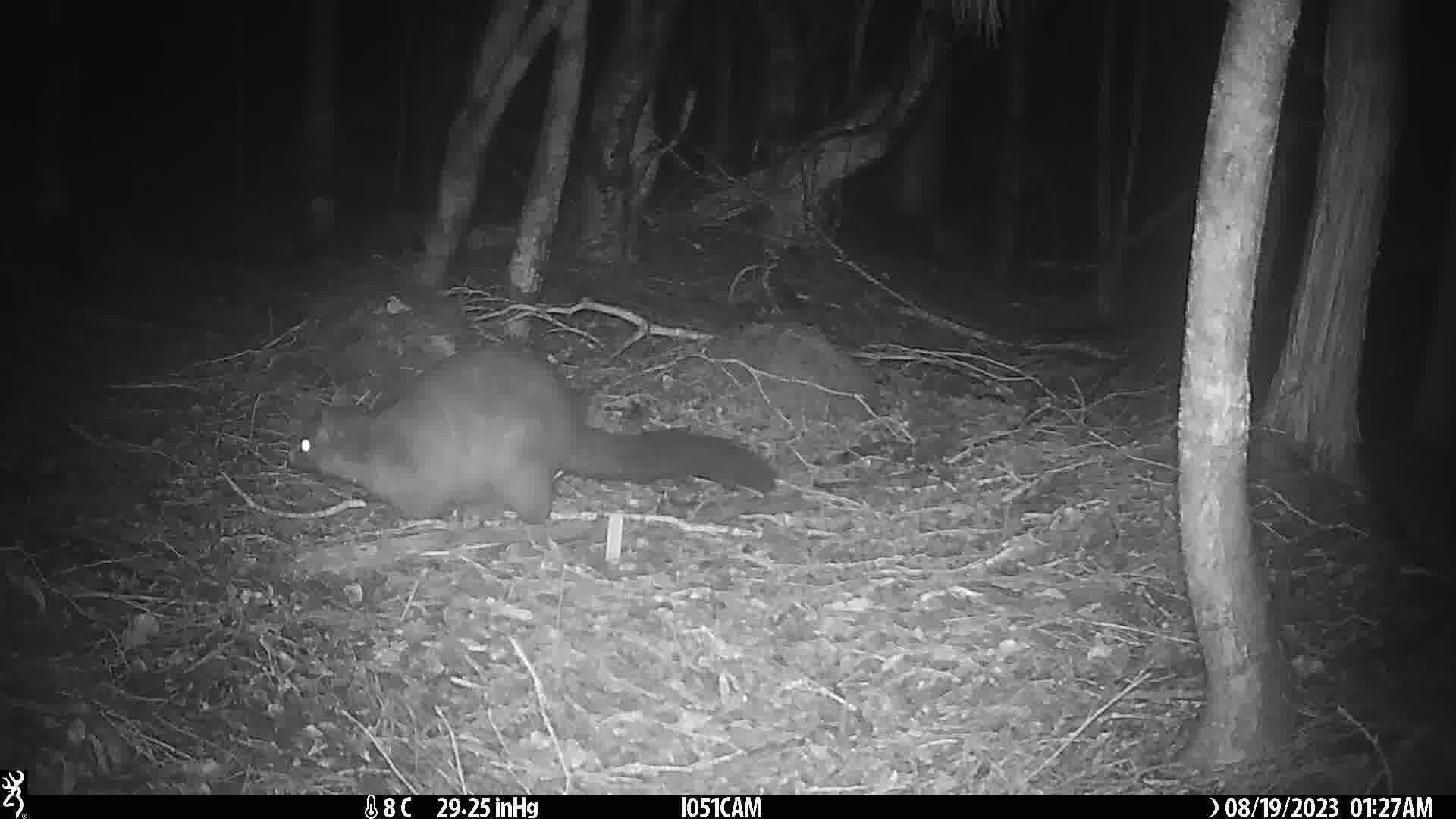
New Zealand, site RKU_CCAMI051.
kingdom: Animalia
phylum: Chordata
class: Mammalia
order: Diprotodontia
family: Phalangeridae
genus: Trichosurus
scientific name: Trichosurus vulpecula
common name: common brushtail possum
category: possum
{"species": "possum (common brushtail possum) (Trichosurus vulpecula)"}